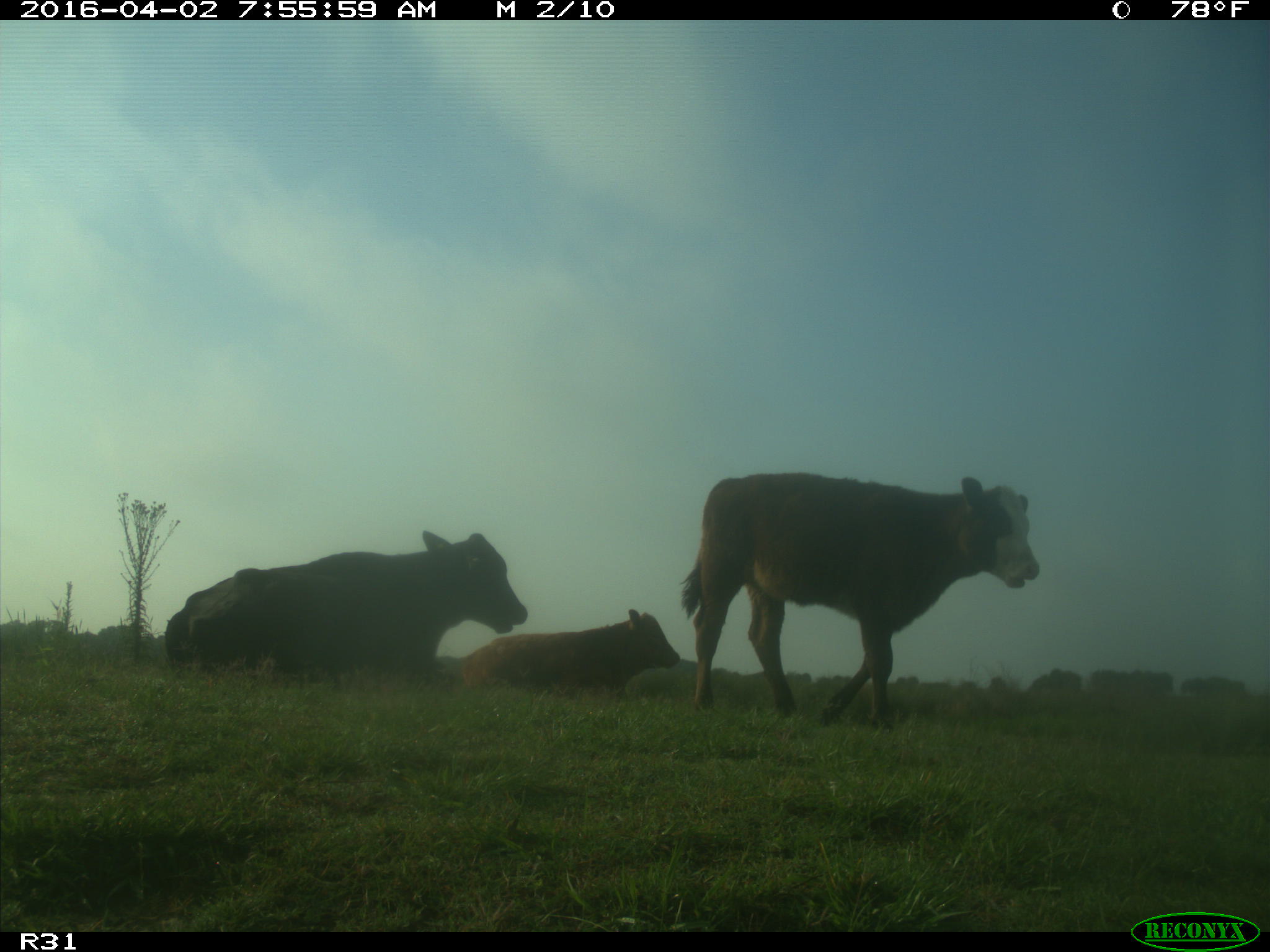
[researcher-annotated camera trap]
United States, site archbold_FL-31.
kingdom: Animalia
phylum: Chordata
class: Mammalia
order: Artiodactyla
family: Bovidae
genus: Bos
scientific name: Bos taurus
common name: domestic cow